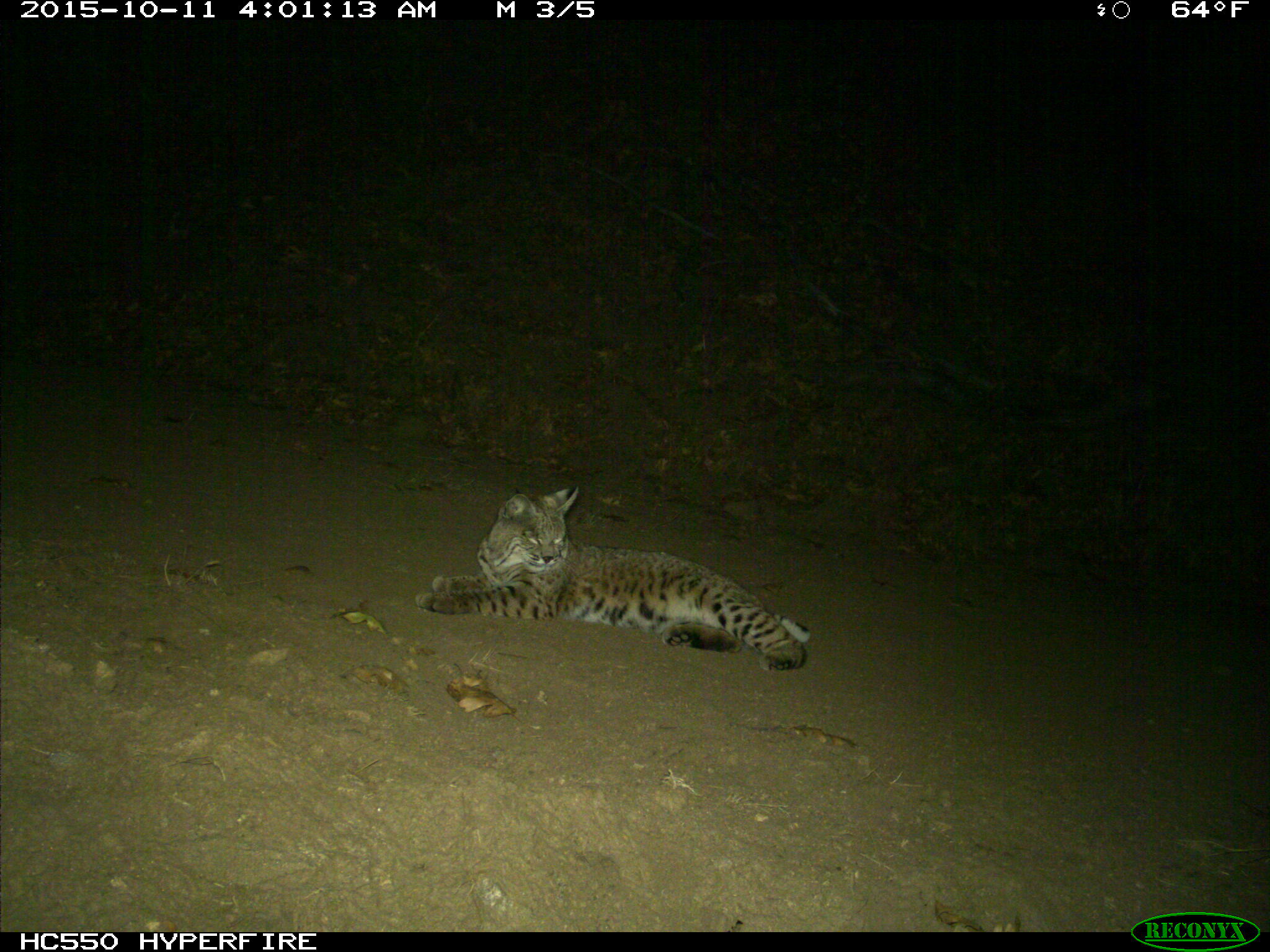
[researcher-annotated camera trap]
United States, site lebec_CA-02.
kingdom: Animalia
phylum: Chordata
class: Mammalia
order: Carnivora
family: Felidae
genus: Lynx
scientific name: Lynx rufus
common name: bobcat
Lynx rufus (bobcat).